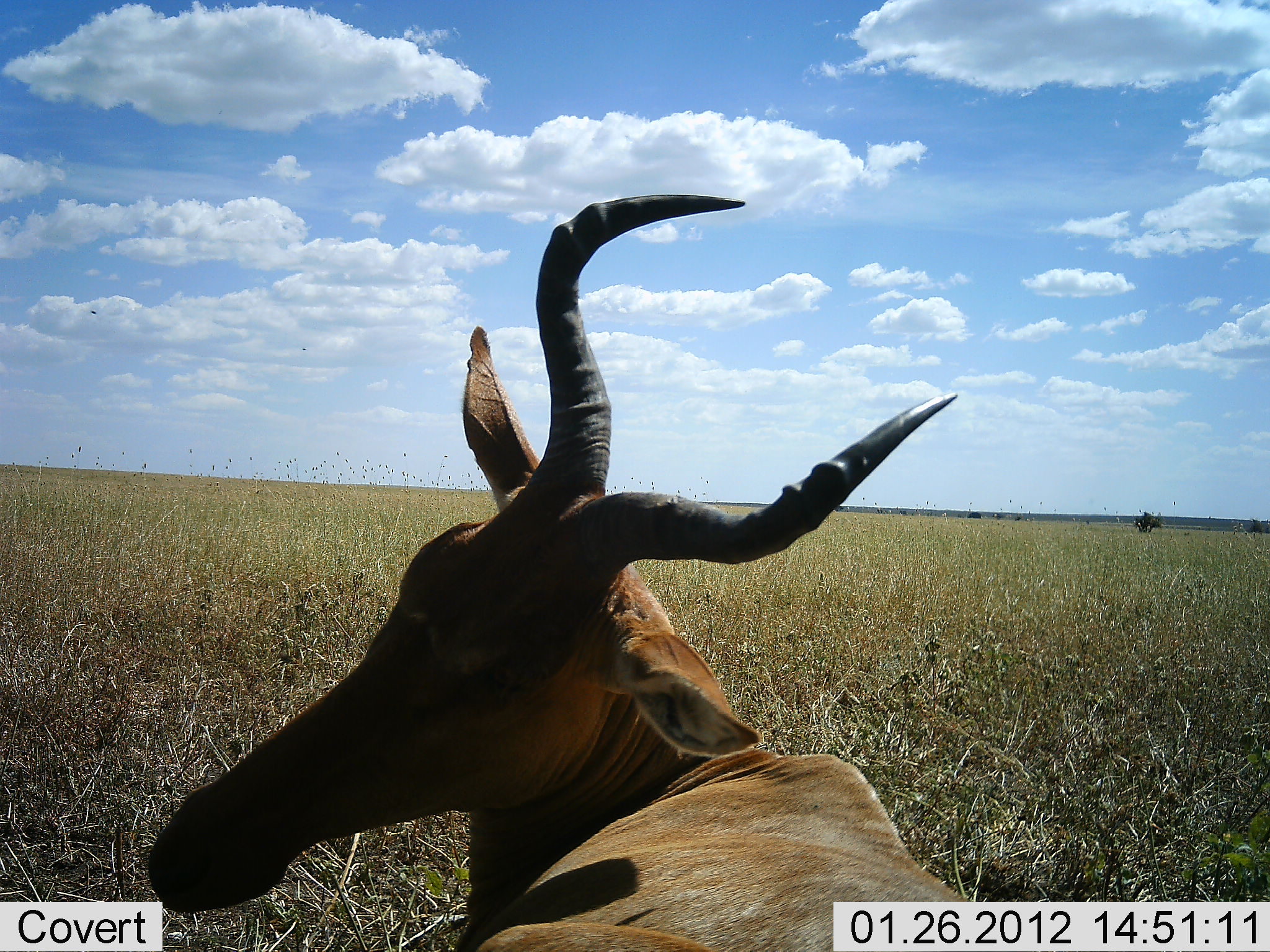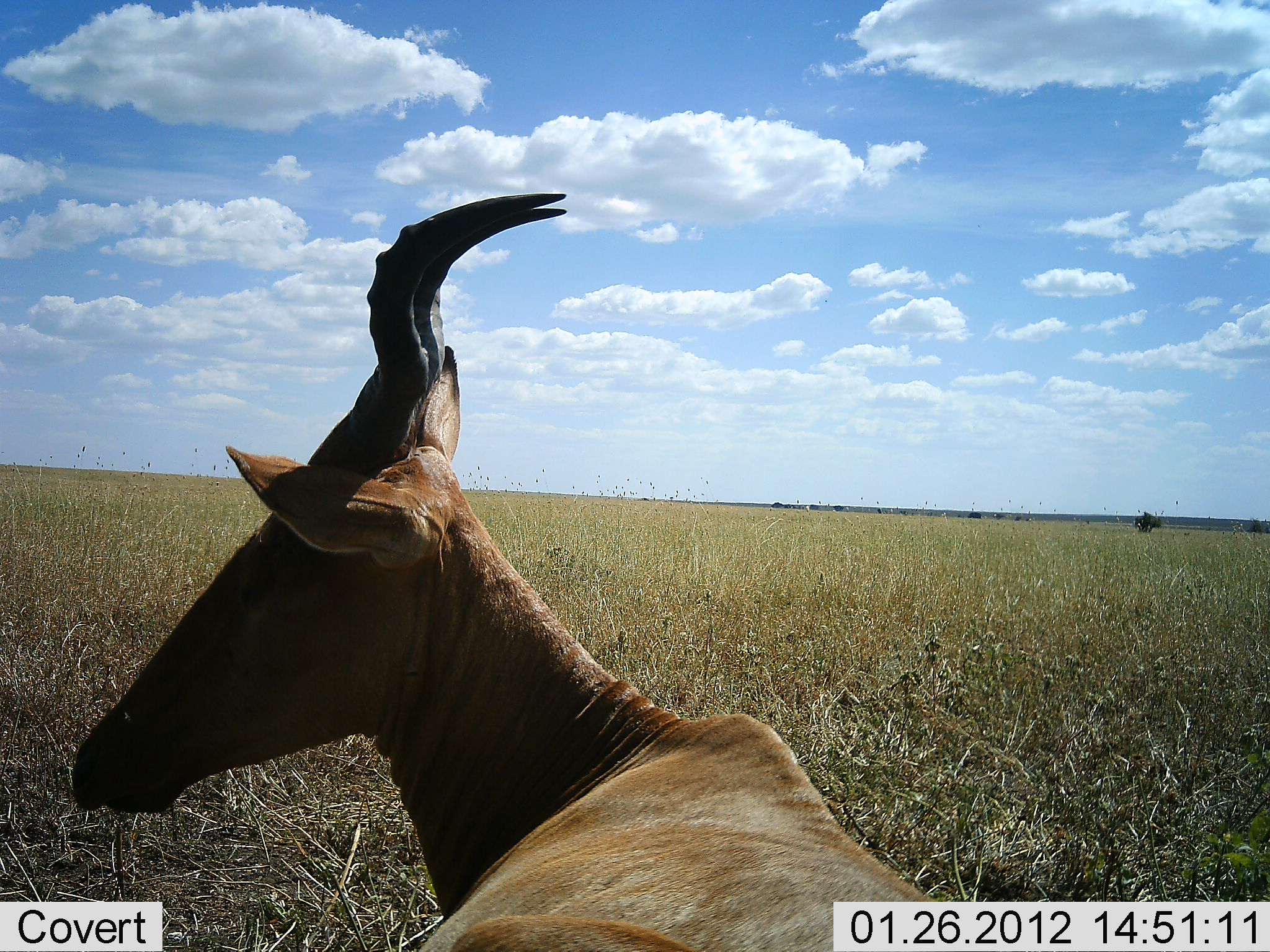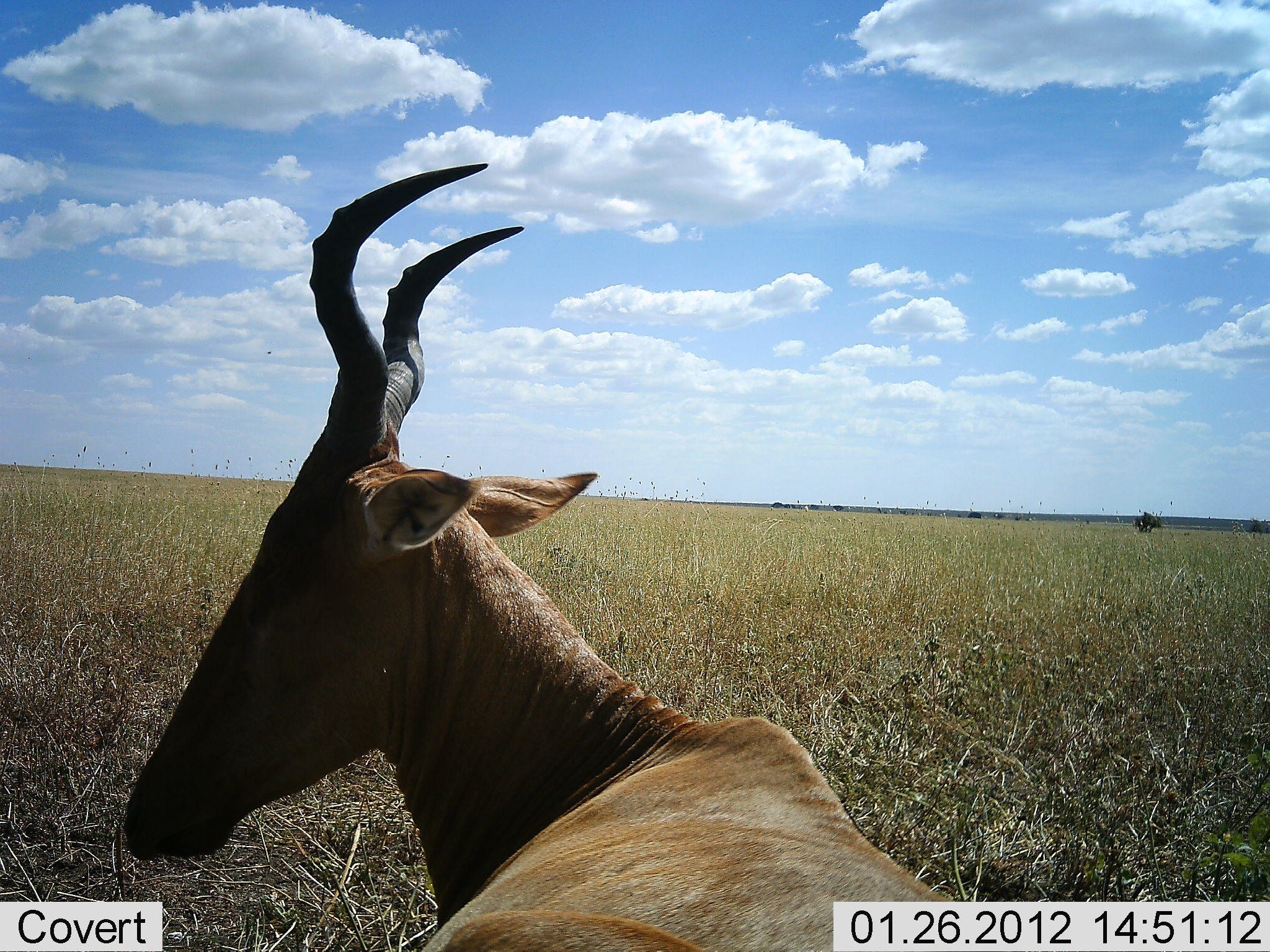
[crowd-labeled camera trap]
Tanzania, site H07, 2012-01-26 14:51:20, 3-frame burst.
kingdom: Animalia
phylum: Chordata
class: Mammalia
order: Artiodactyla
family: Bovidae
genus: Alcelaphus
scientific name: Alcelaphus buselaphus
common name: hartebeest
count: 1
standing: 38%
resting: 62%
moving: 0%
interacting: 0%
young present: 0%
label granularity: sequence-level